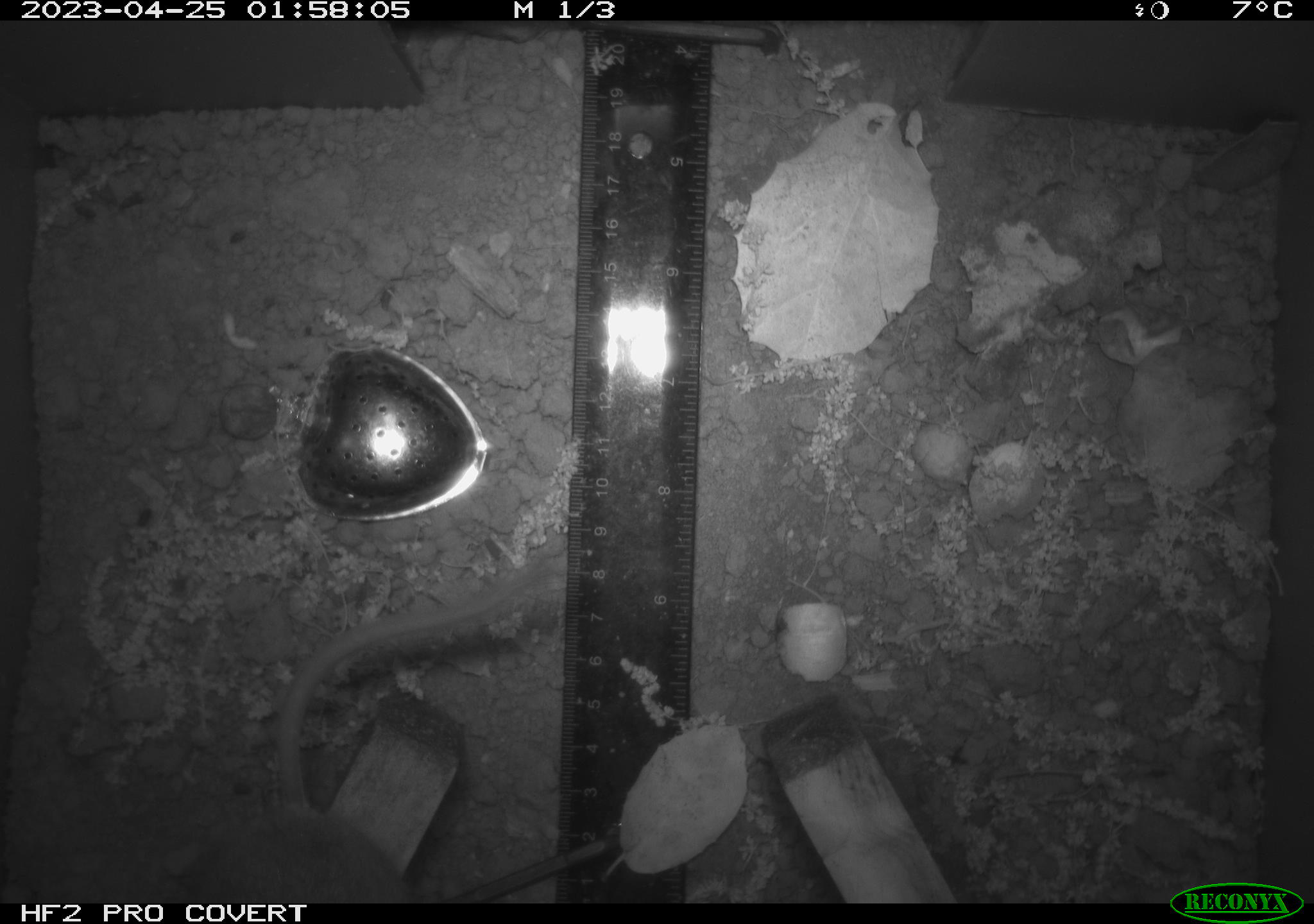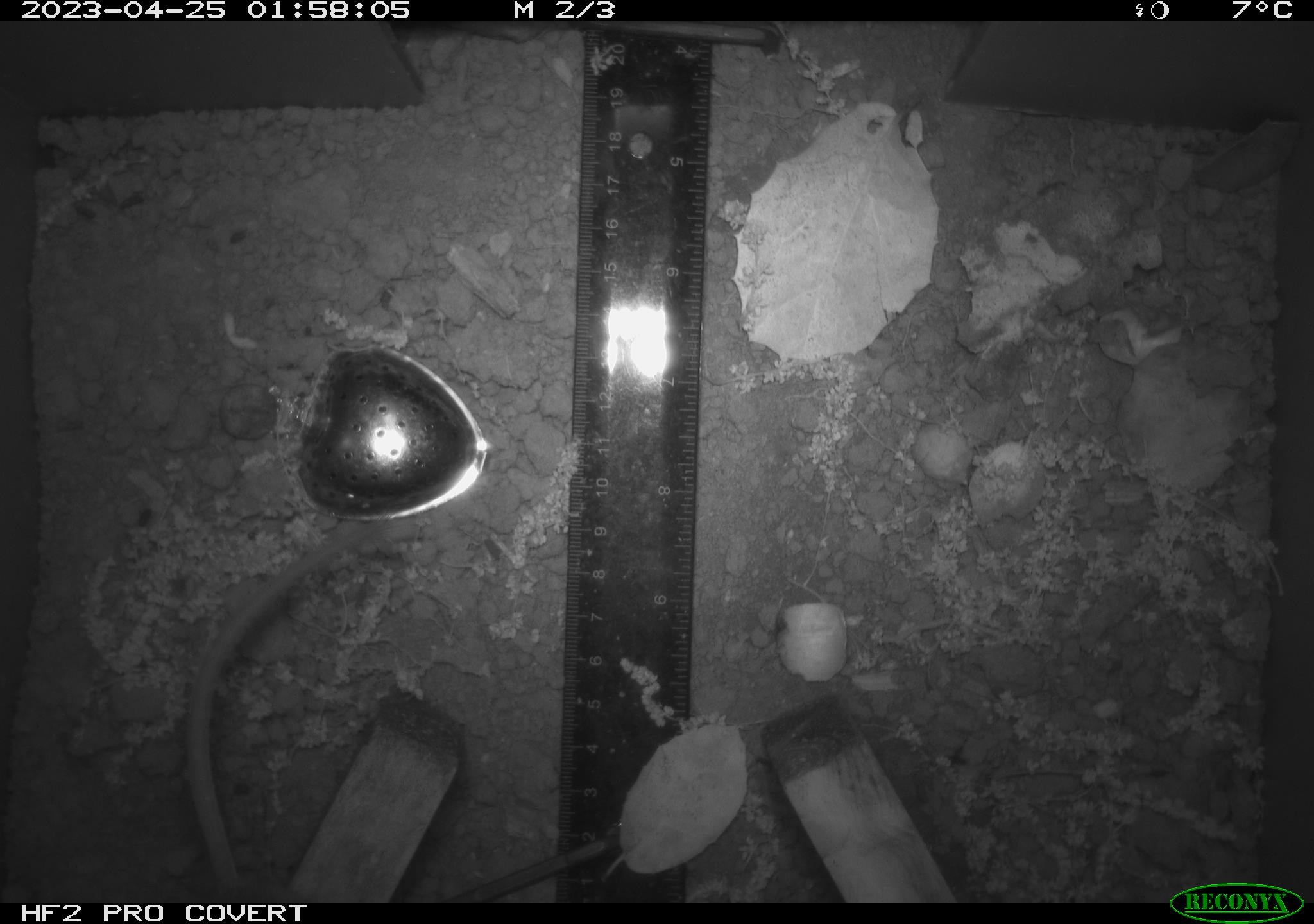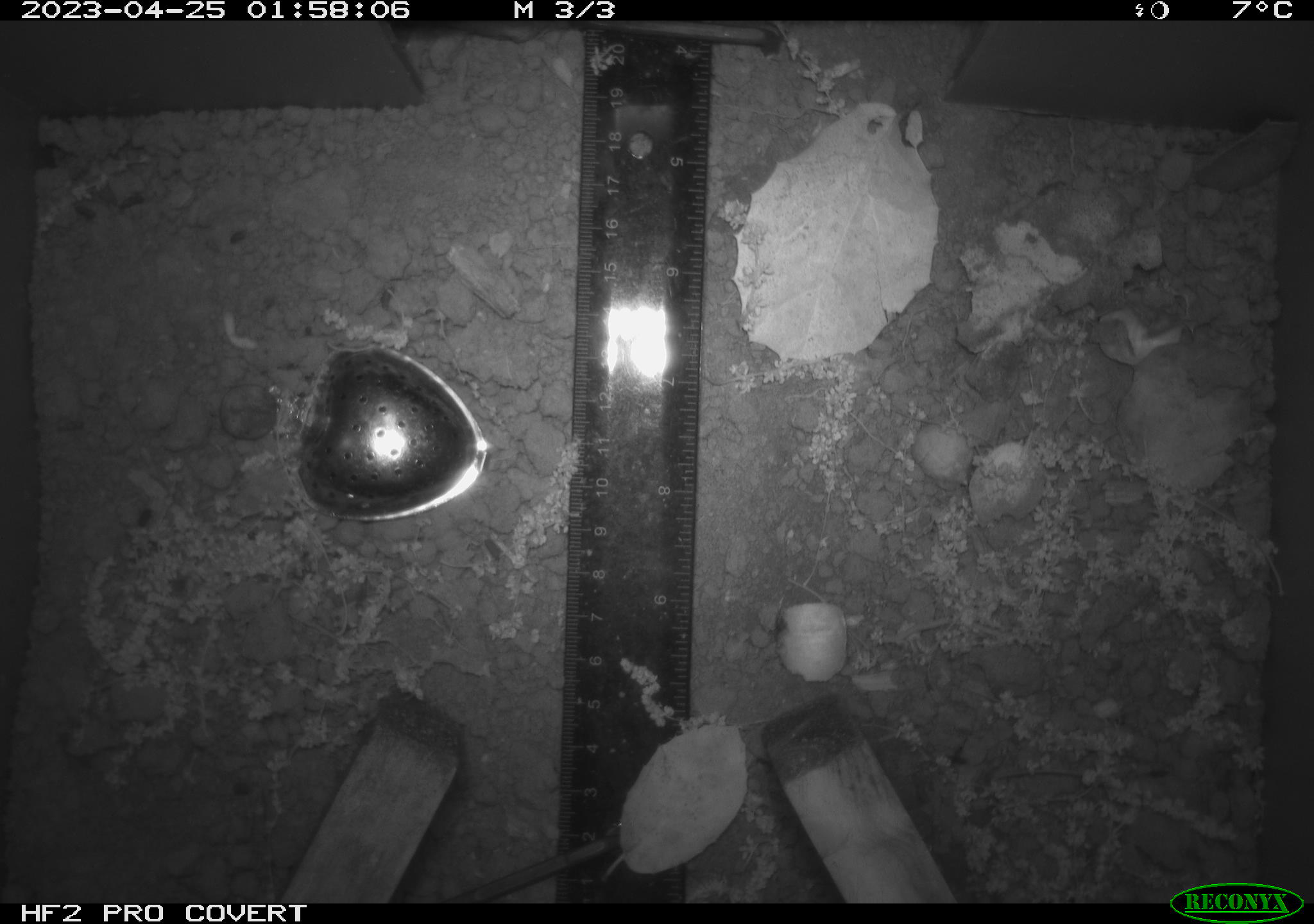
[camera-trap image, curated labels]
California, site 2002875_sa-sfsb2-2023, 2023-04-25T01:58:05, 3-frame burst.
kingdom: Animalia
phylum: Chordata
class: Mammalia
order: Rodentia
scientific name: Rodentia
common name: mouse species